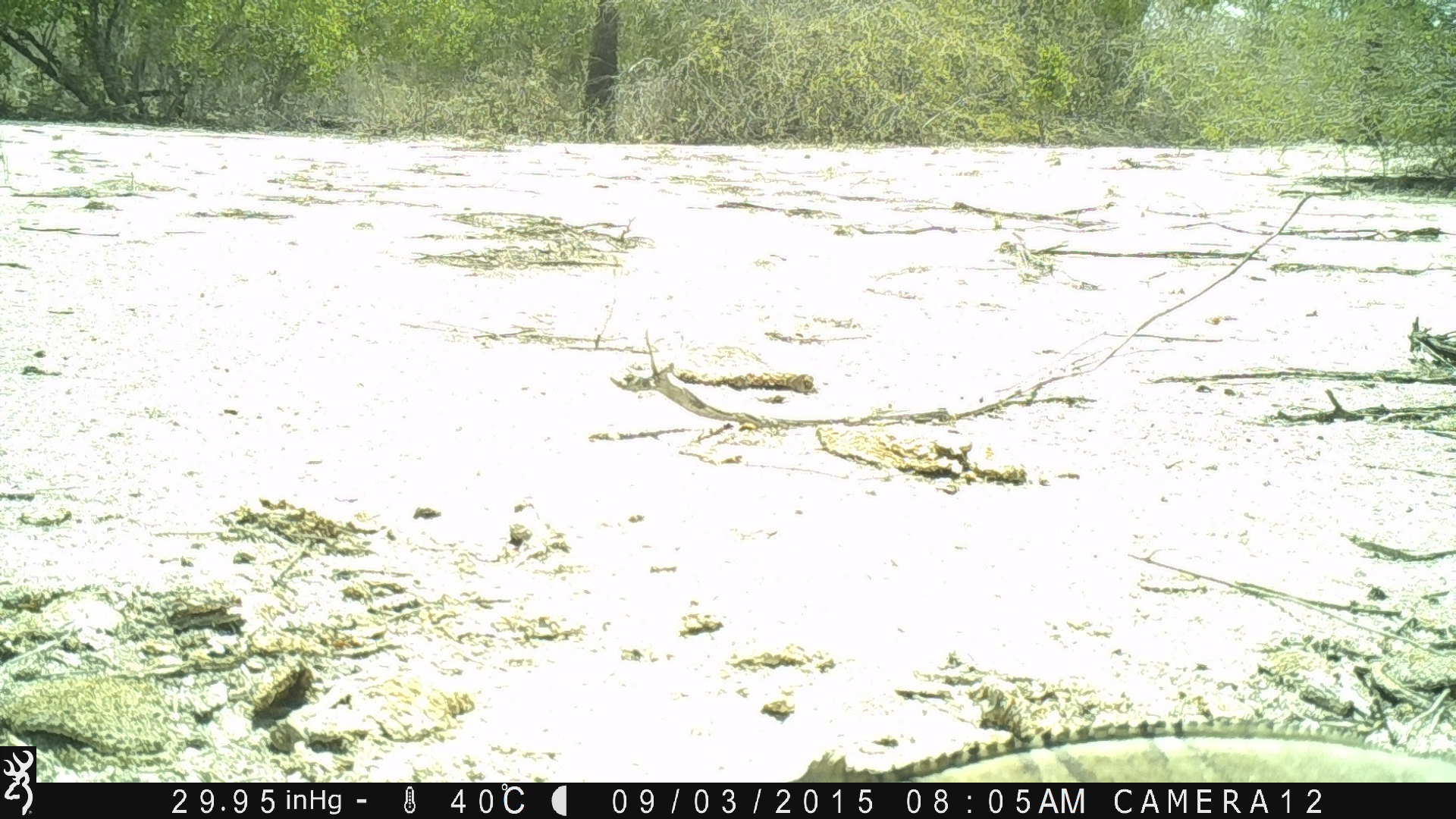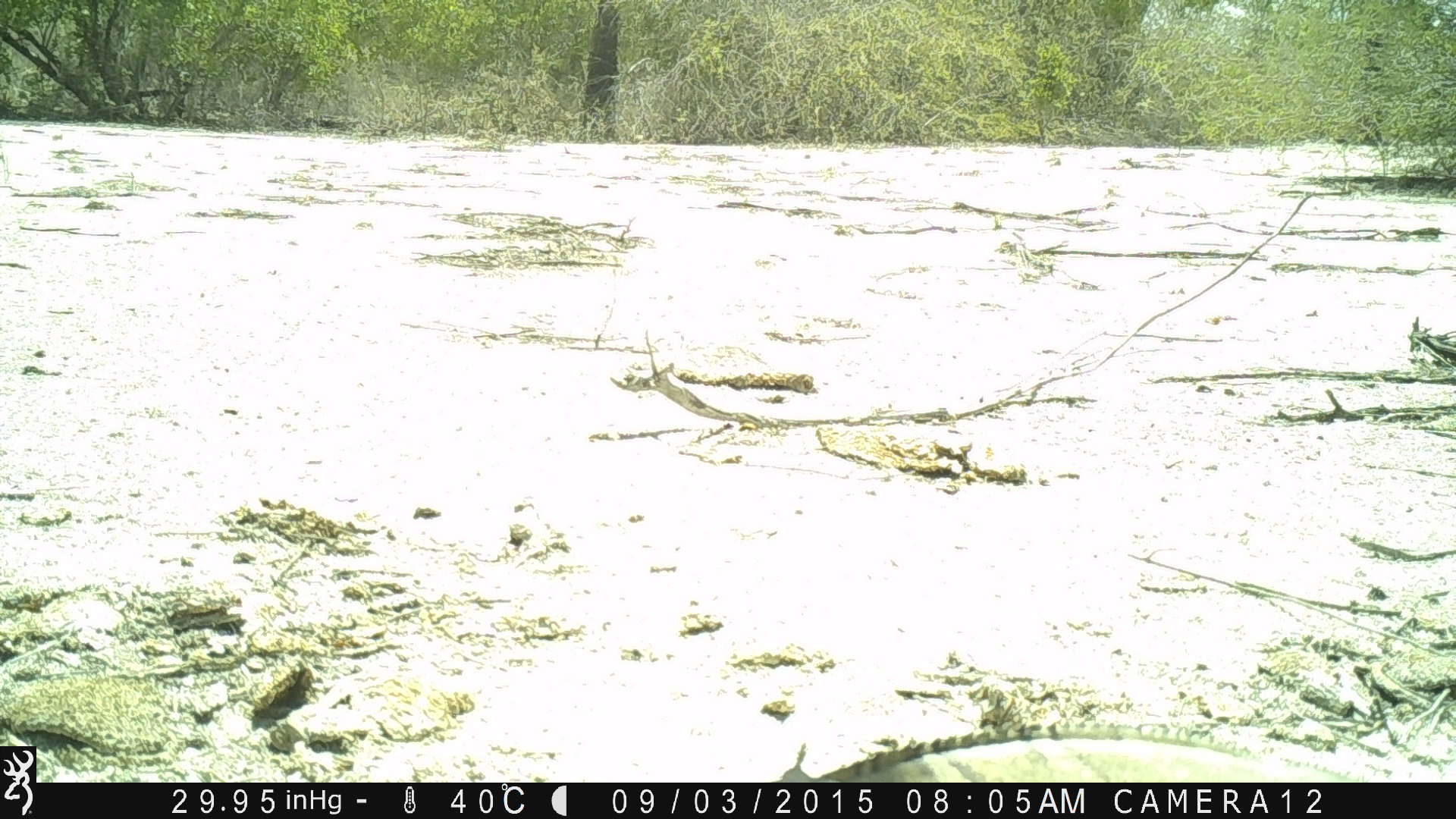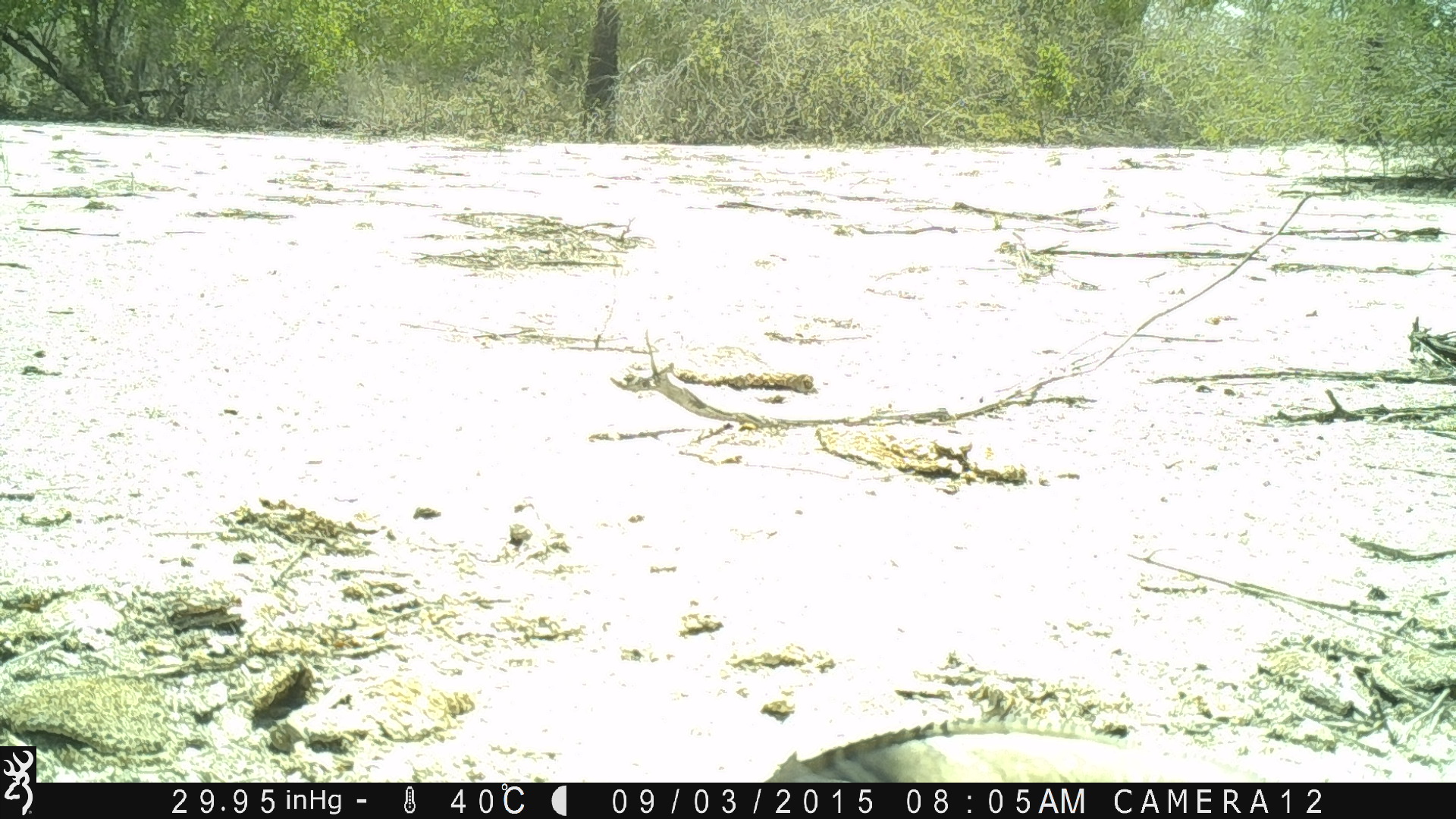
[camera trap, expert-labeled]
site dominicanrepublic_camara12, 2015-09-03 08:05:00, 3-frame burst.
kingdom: Animalia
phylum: Chordata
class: Reptilia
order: Squamata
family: Iguanidae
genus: Iguana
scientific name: Iguana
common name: typical iguanas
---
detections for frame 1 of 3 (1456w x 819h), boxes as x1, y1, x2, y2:
iguana: 877, 722, 1450, 780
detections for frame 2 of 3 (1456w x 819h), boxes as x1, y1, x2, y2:
iguana: 786, 712, 1366, 783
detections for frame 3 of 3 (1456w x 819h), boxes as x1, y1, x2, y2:
iguana: 762, 723, 1241, 782